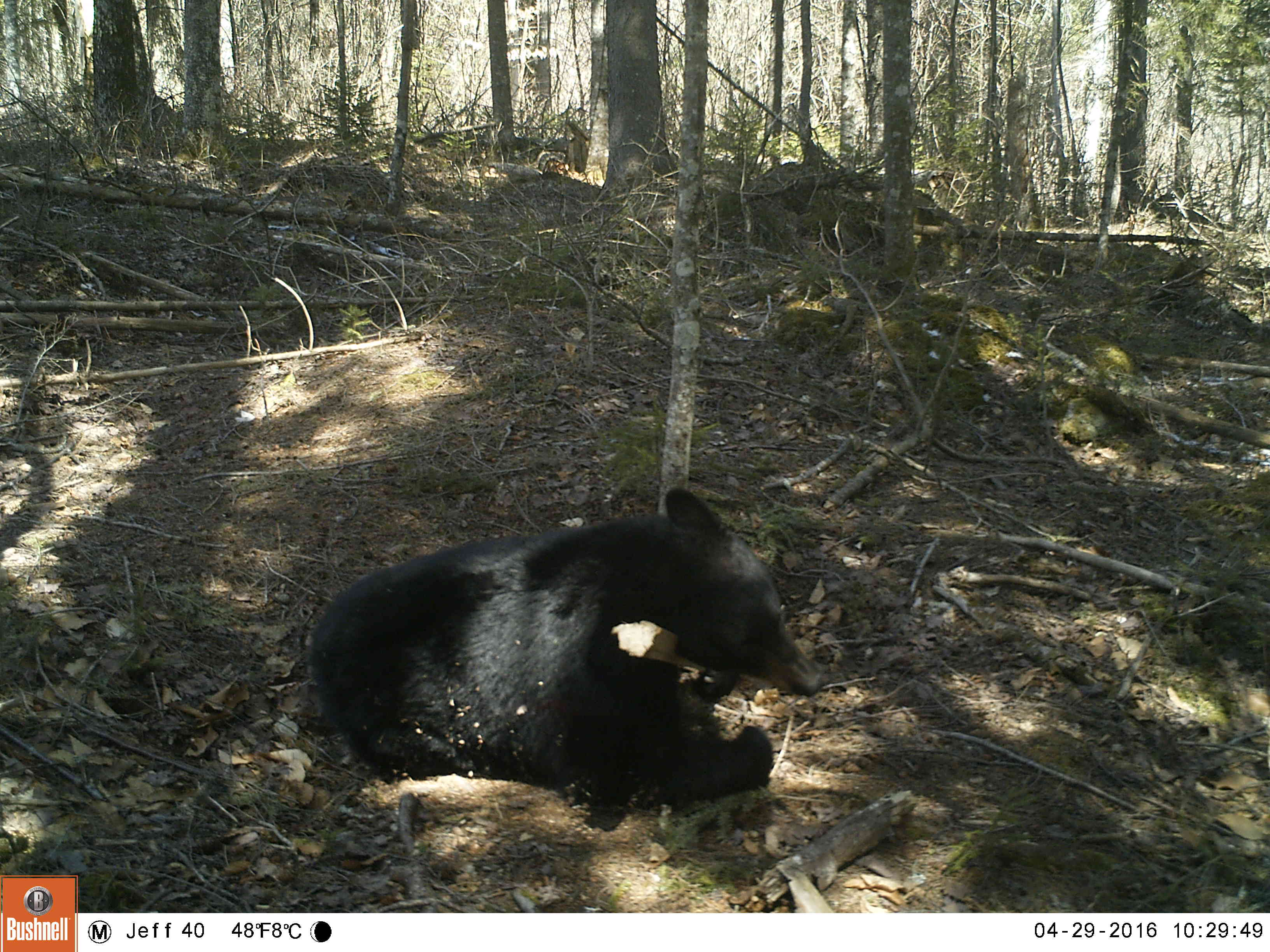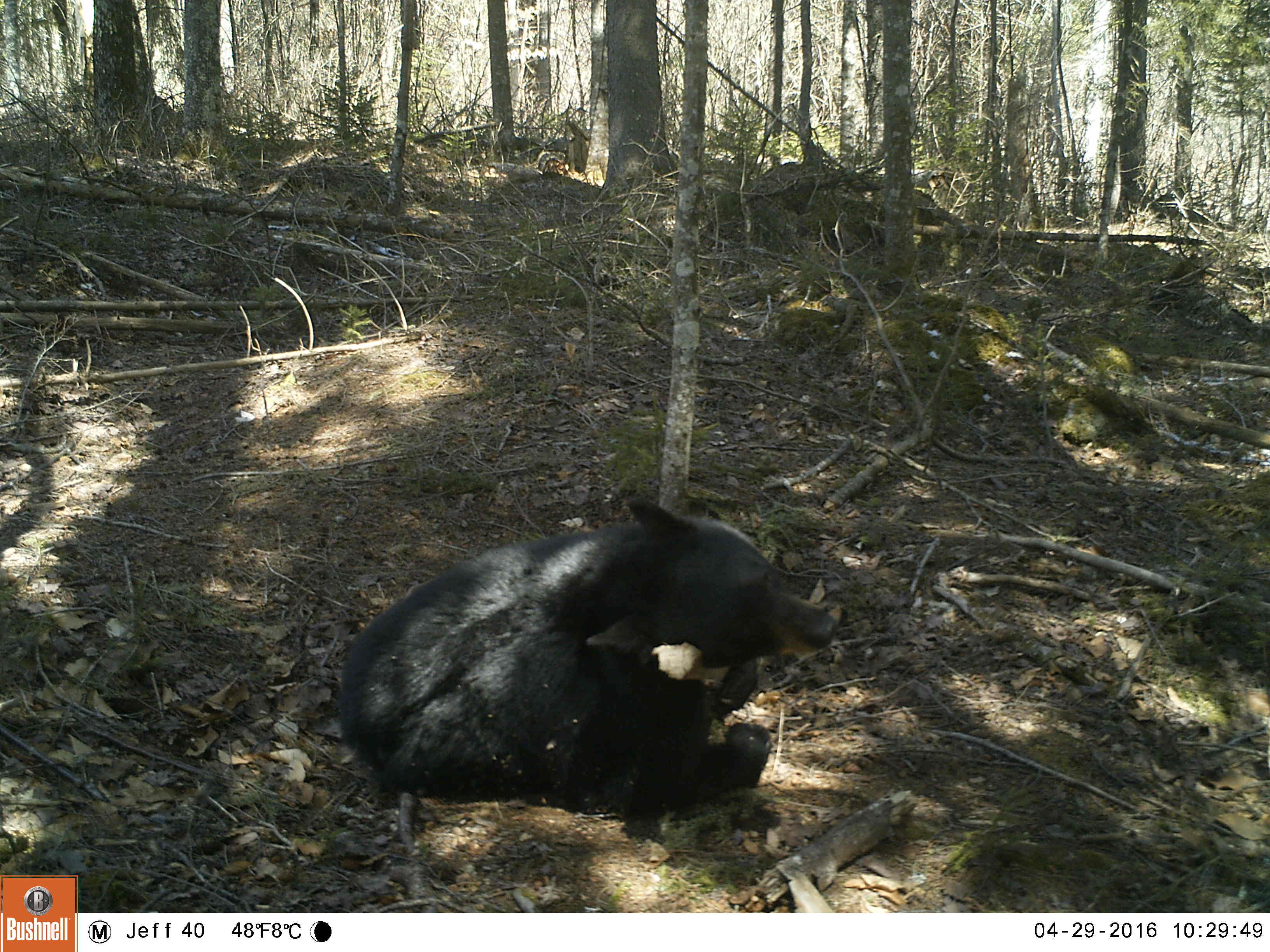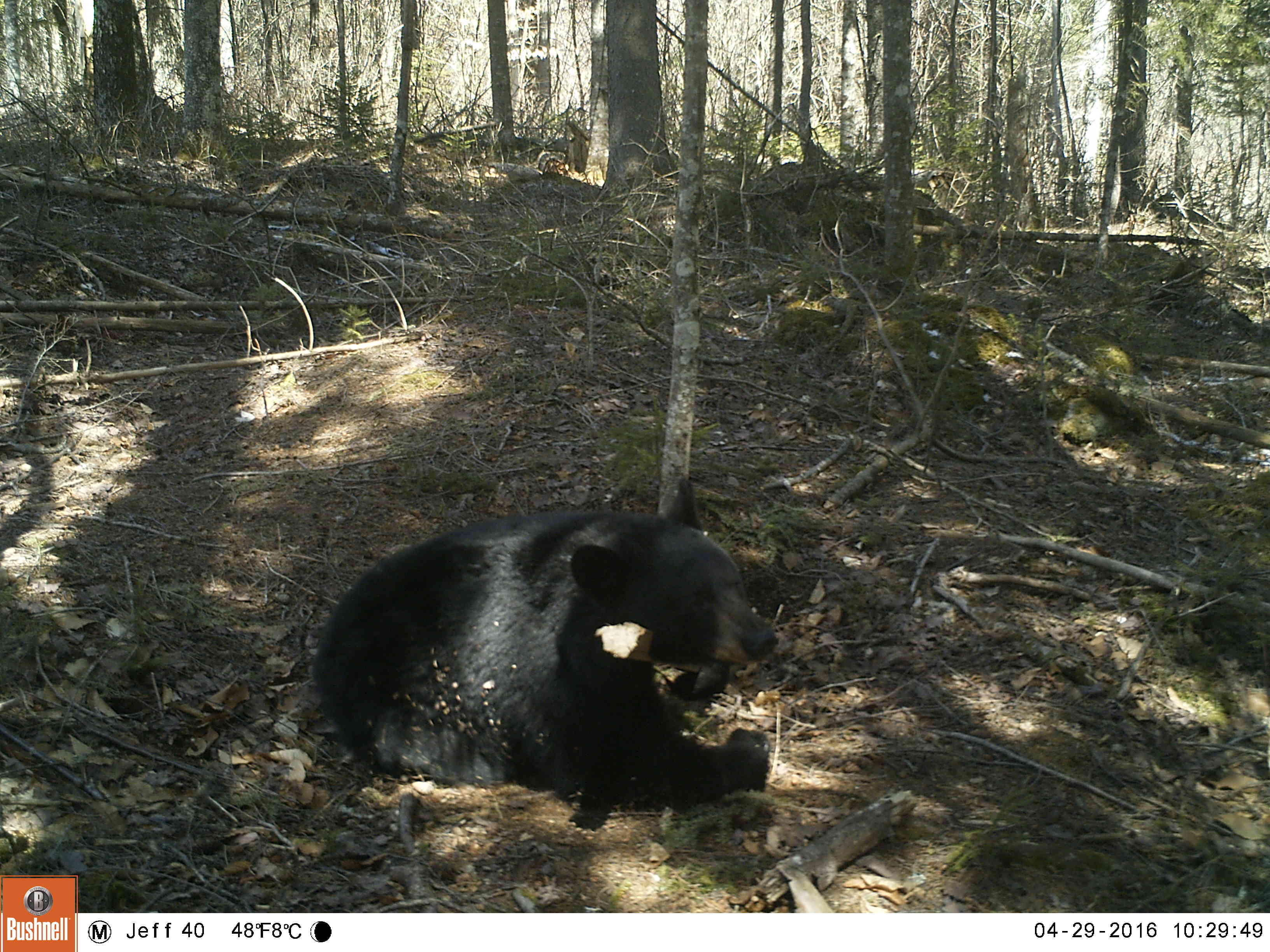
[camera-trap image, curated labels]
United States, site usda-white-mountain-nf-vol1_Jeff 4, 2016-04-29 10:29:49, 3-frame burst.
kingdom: Animalia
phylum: Chordata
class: Mammalia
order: Carnivora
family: Ursidae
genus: Ursus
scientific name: Ursus americanus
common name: black bear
Black bear (Ursus americanus).